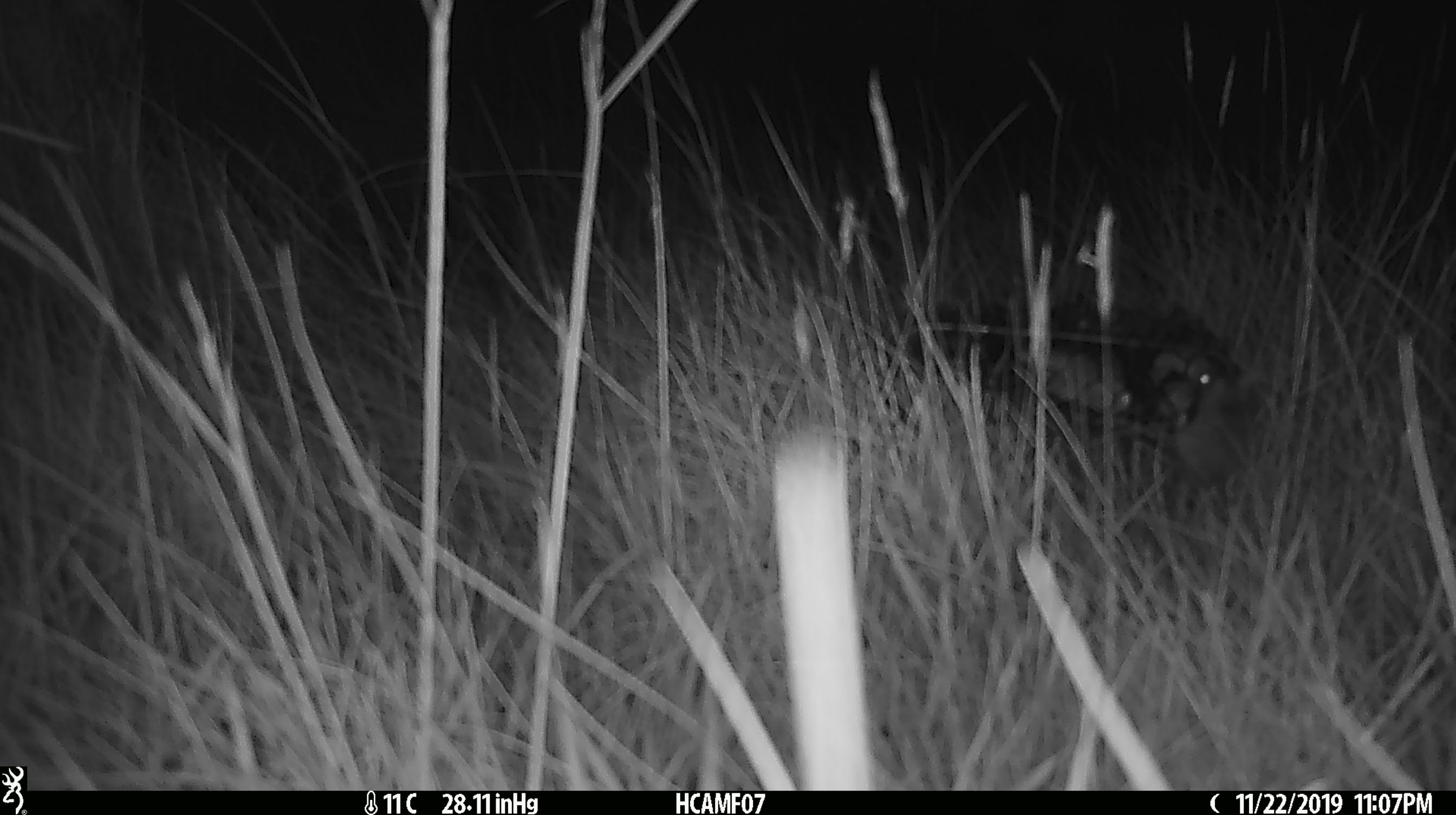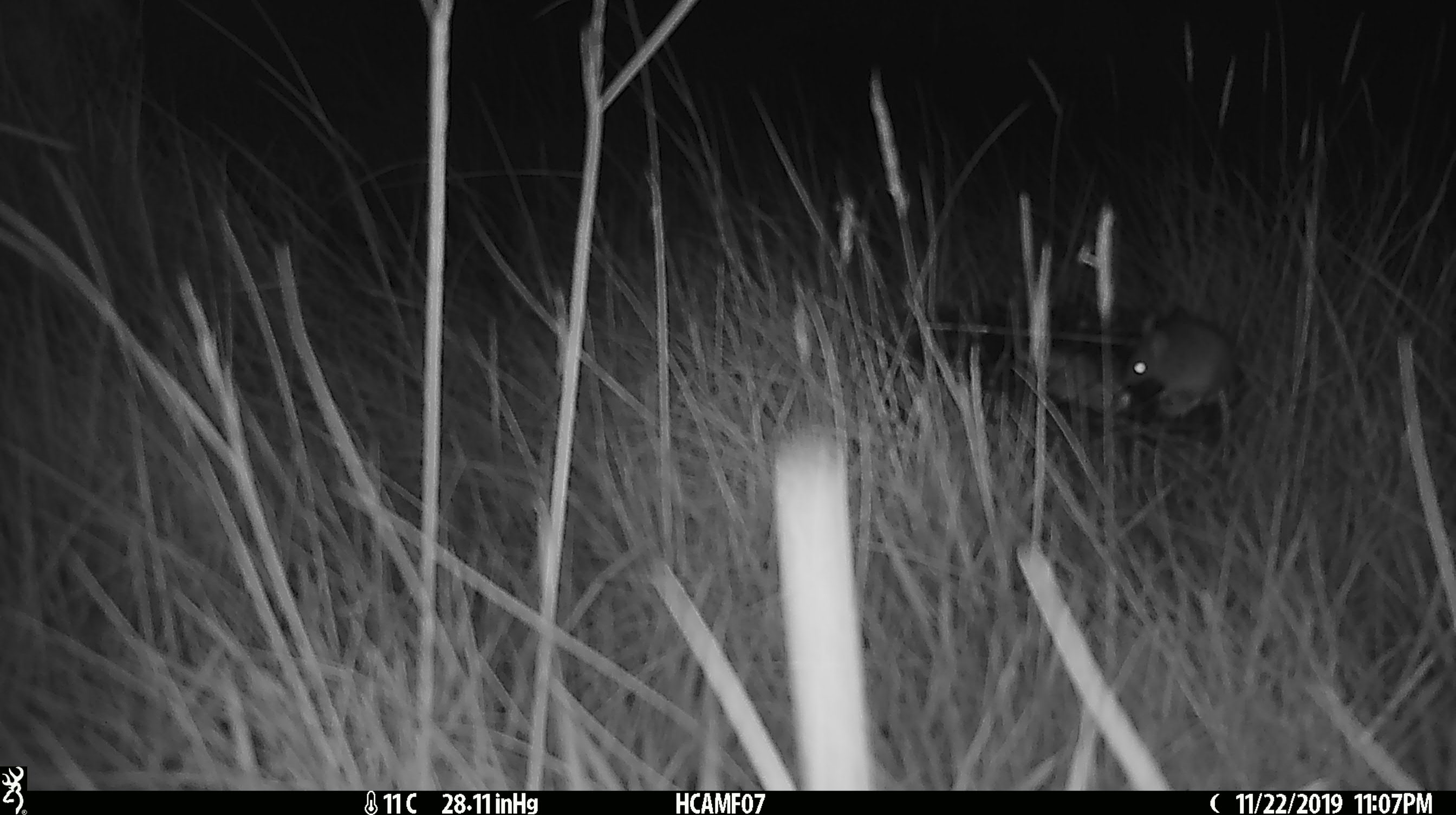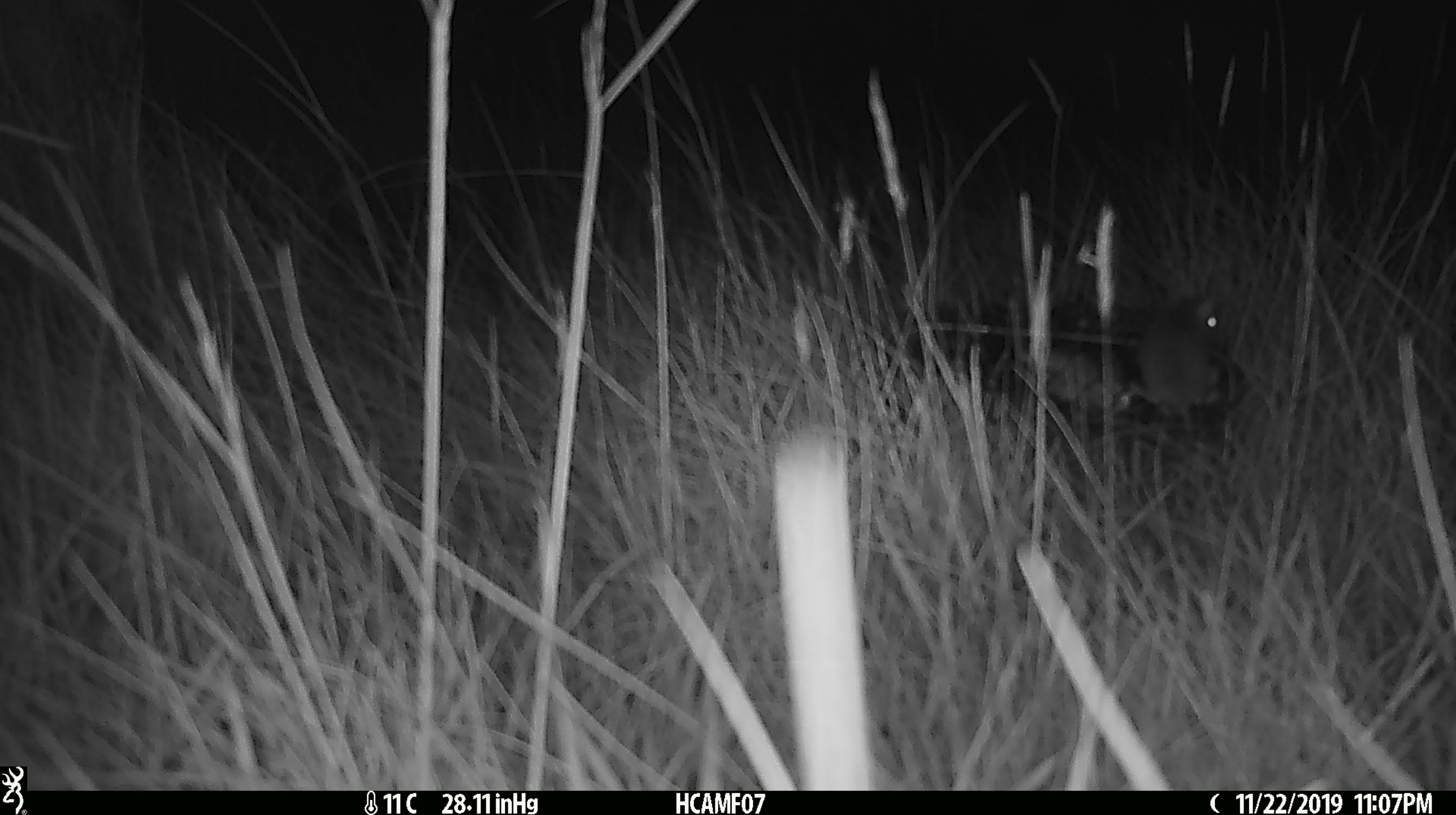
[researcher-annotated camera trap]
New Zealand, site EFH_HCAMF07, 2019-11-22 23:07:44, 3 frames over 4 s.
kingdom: Animalia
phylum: Chordata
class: Mammalia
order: Rodentia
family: Muridae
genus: Mus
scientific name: Mus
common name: mouse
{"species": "mouse (Mus)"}